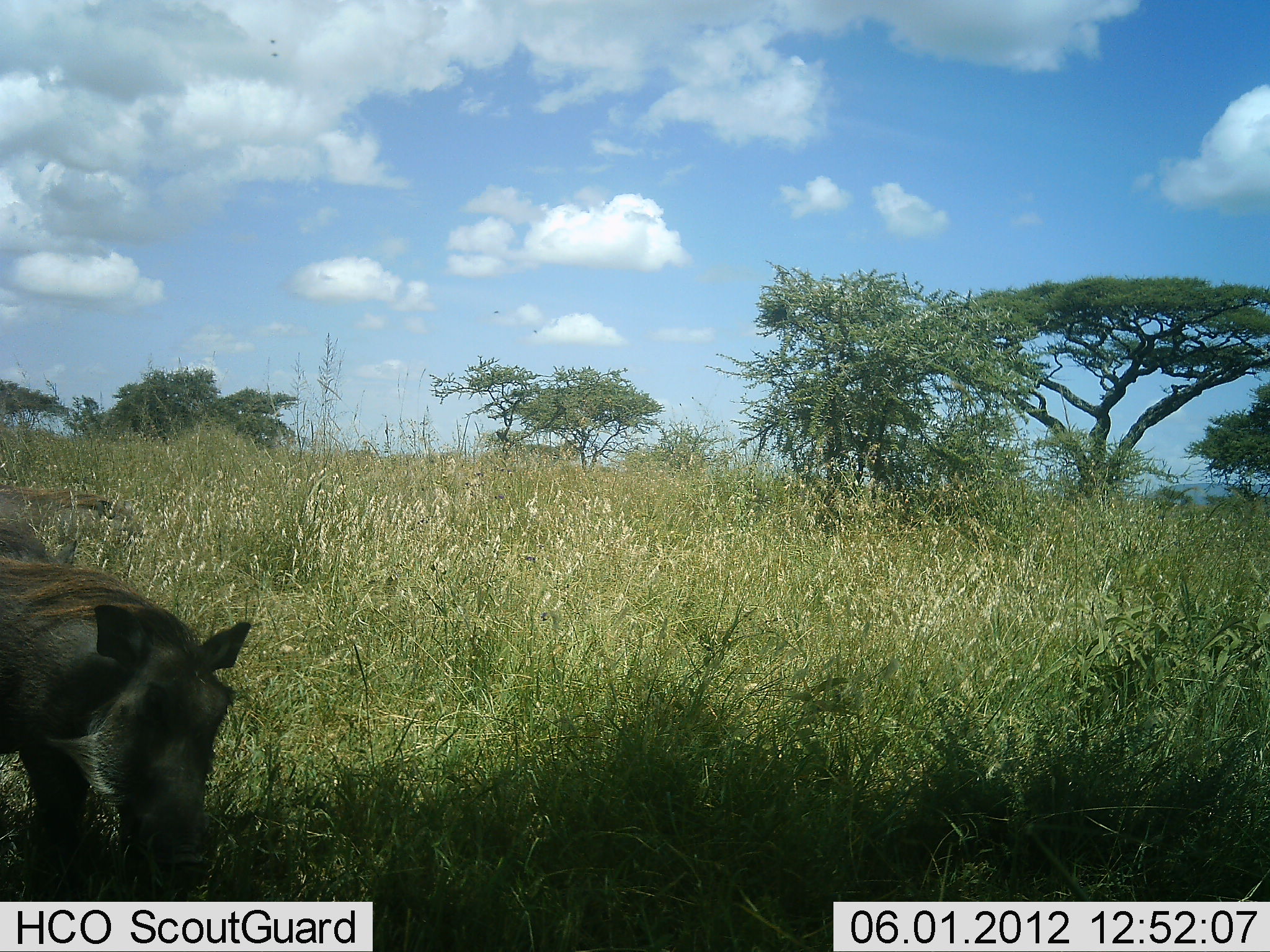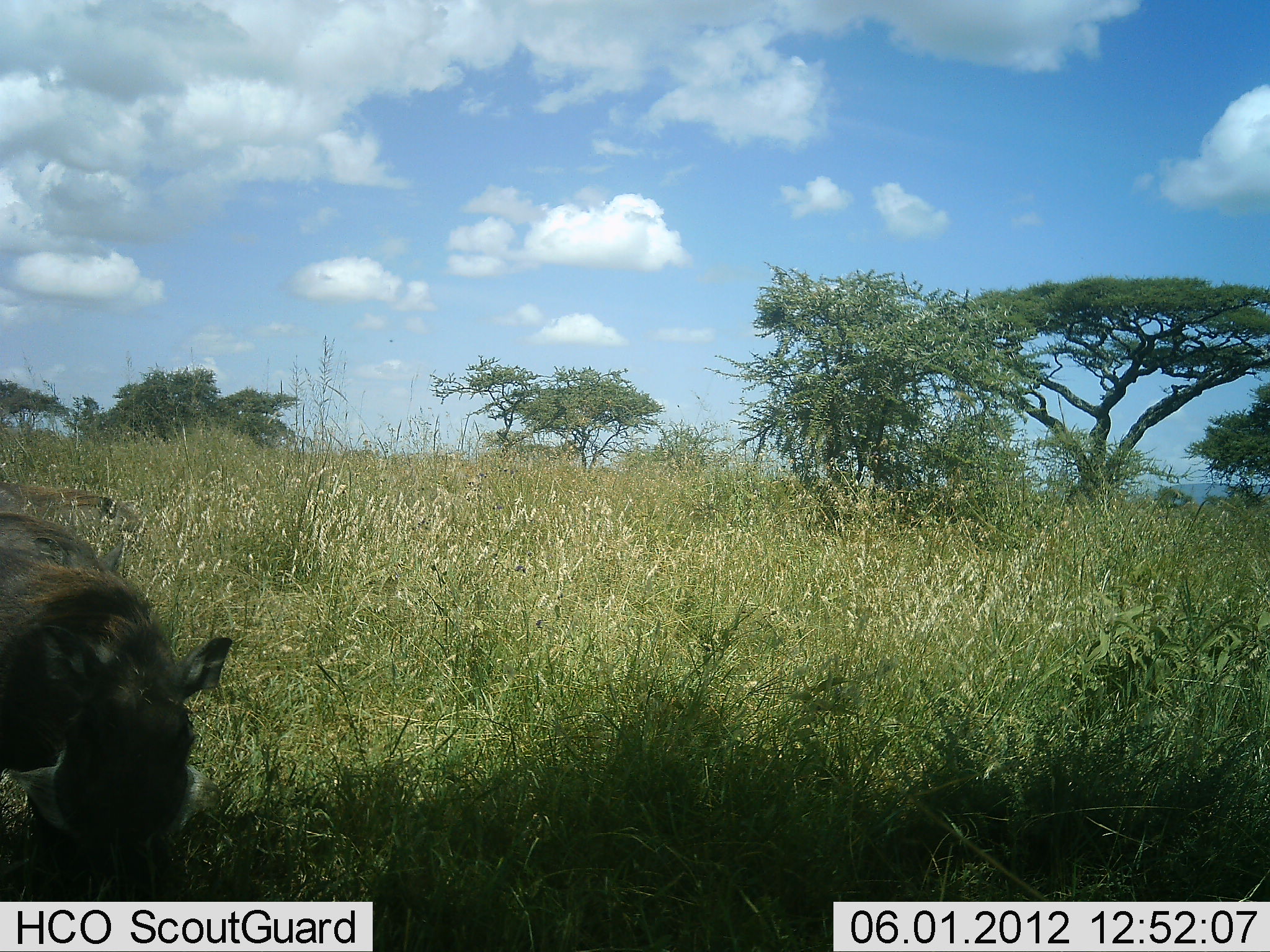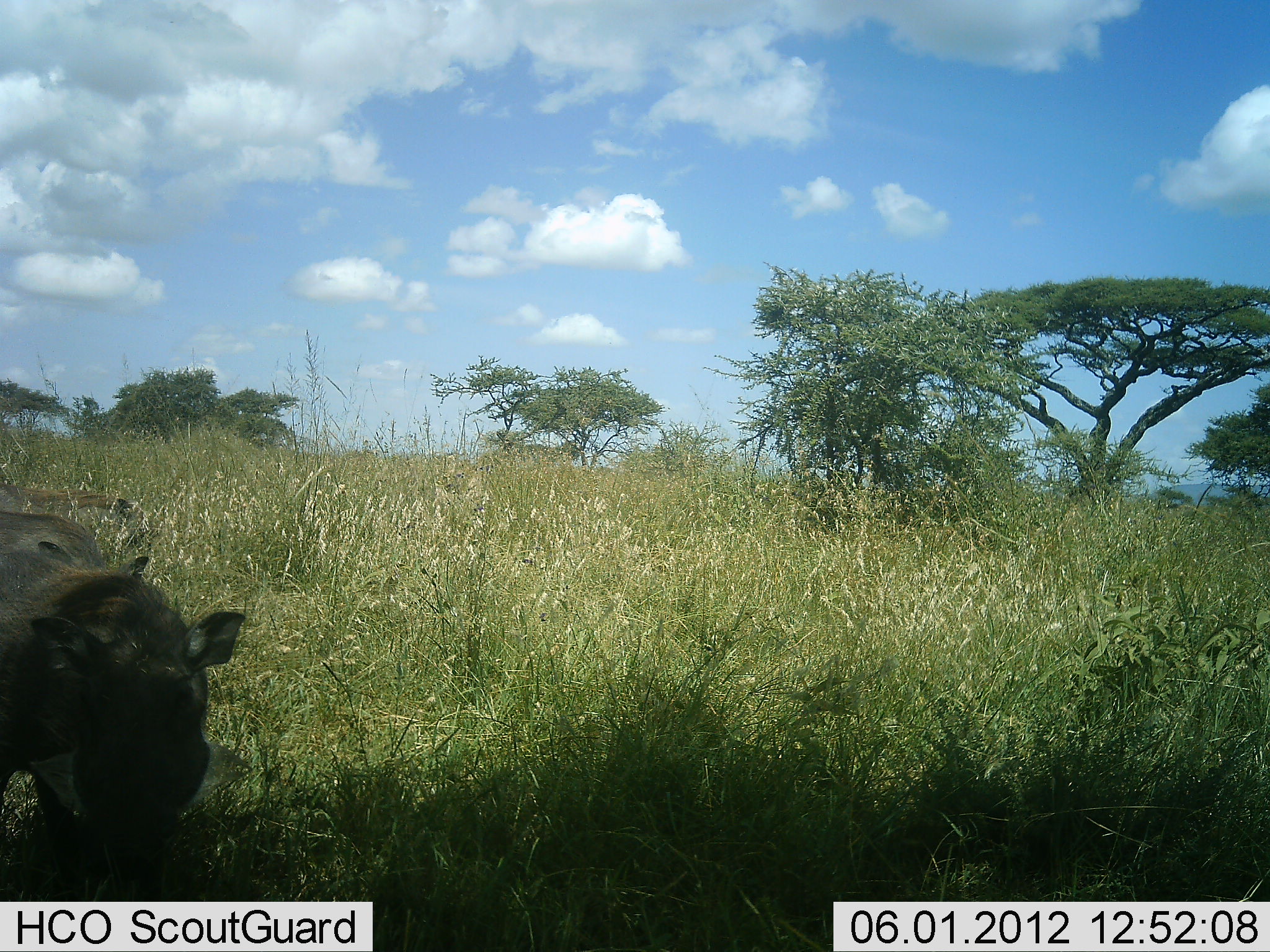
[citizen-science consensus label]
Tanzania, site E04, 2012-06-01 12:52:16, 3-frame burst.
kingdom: Animalia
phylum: Chordata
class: Mammalia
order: Artiodactyla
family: Suidae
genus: Phacochoerus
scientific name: Phacochoerus africanus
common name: warthog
Warthog (Phacochoerus africanus), count 1. Behavior (volunteer vote fractions): standing 20%, resting 0%, moving 10%, interacting 0%. Young present (vote fraction): 0%. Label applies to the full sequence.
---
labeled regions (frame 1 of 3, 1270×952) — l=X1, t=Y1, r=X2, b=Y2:
animal: l=0, t=518, r=255, b=904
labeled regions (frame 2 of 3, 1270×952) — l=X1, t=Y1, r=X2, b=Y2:
animal: l=0, t=482, r=234, b=903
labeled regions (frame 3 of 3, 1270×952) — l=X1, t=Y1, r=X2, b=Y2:
animal: l=0, t=486, r=246, b=904